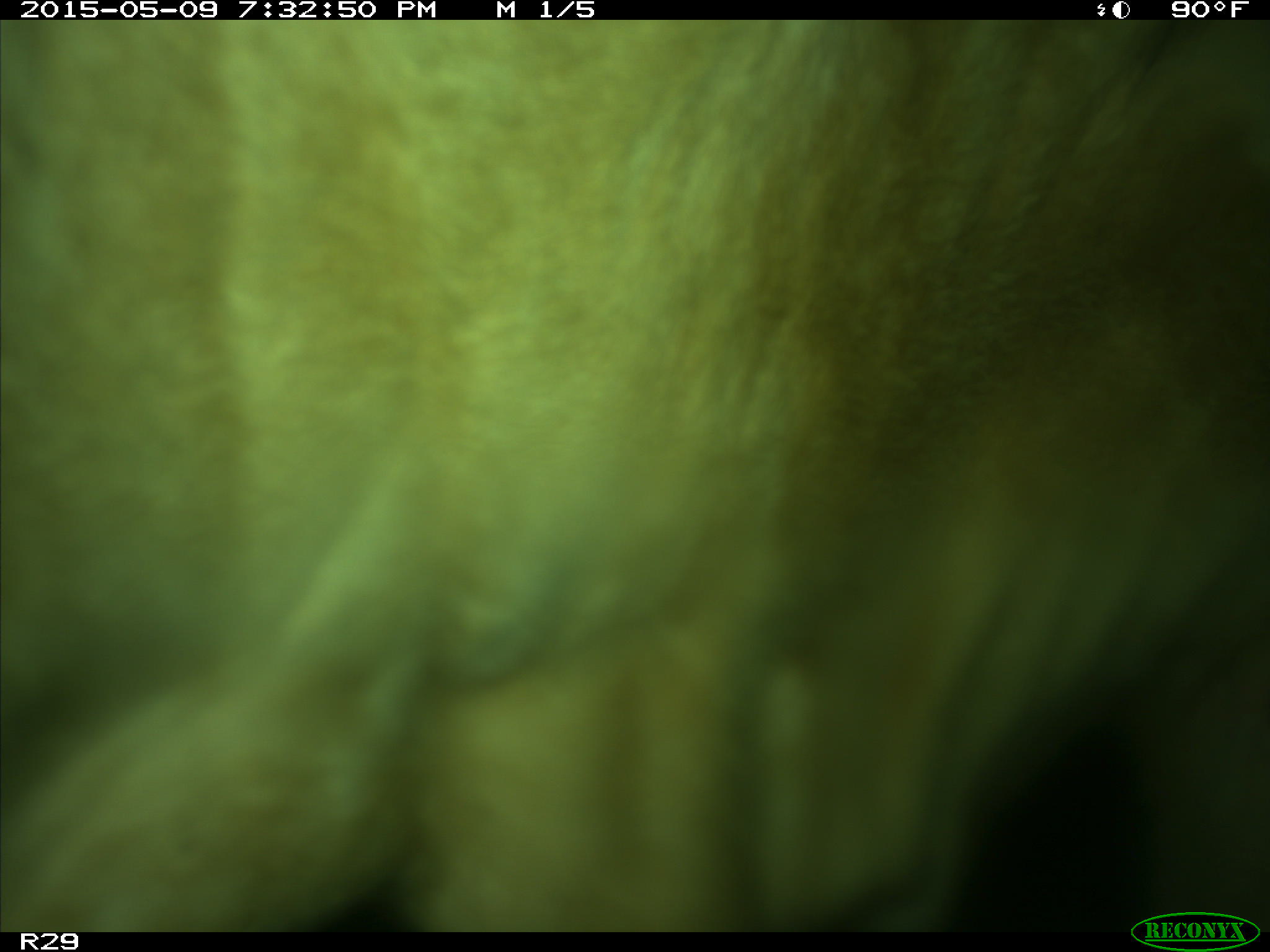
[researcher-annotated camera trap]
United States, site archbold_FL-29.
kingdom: Animalia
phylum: Chordata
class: Mammalia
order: Artiodactyla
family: Bovidae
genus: Bos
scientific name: Bos taurus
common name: domestic cow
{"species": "Bos taurus (domestic cow)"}